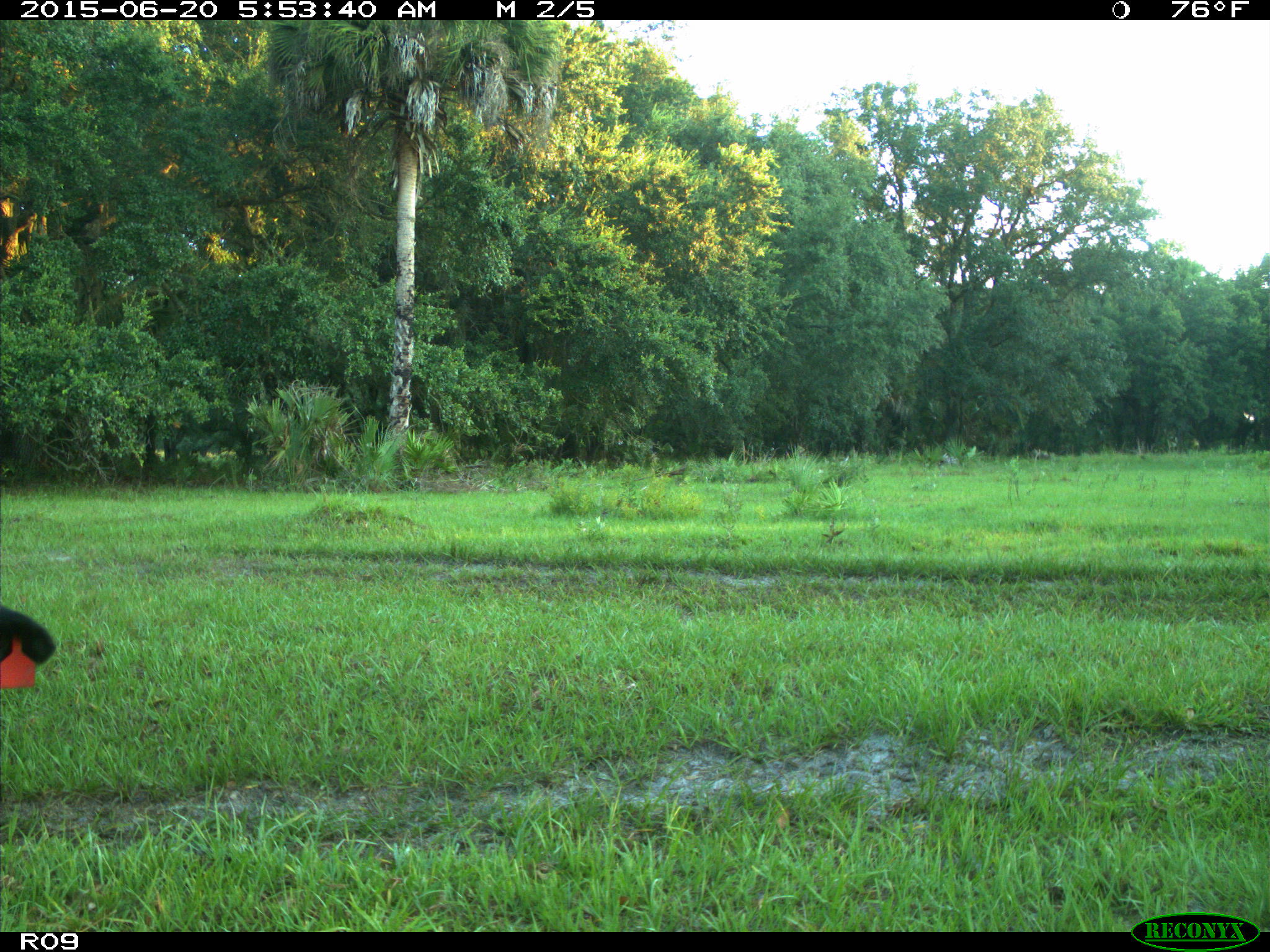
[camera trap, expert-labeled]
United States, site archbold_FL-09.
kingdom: Animalia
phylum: Chordata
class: Mammalia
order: Artiodactyla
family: Bovidae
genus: Bos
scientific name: Bos taurus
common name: domestic cow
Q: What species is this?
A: Bos taurus (domestic cow).